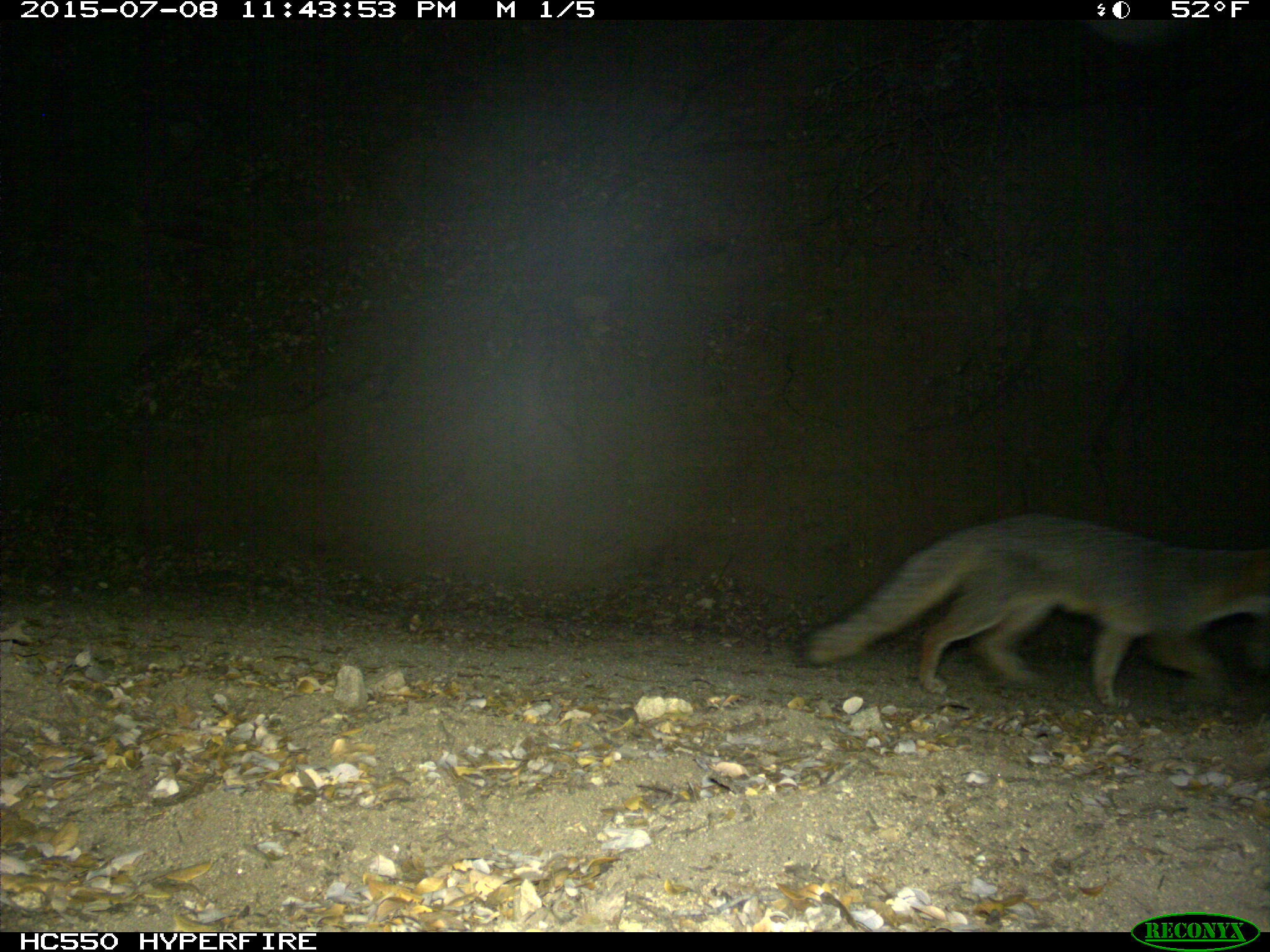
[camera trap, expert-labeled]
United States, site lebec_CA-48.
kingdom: Animalia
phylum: Chordata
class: Mammalia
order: Carnivora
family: Canidae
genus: Urocyon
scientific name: Urocyon cinereoargenteus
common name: gray fox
Urocyon cinereoargenteus (gray fox).